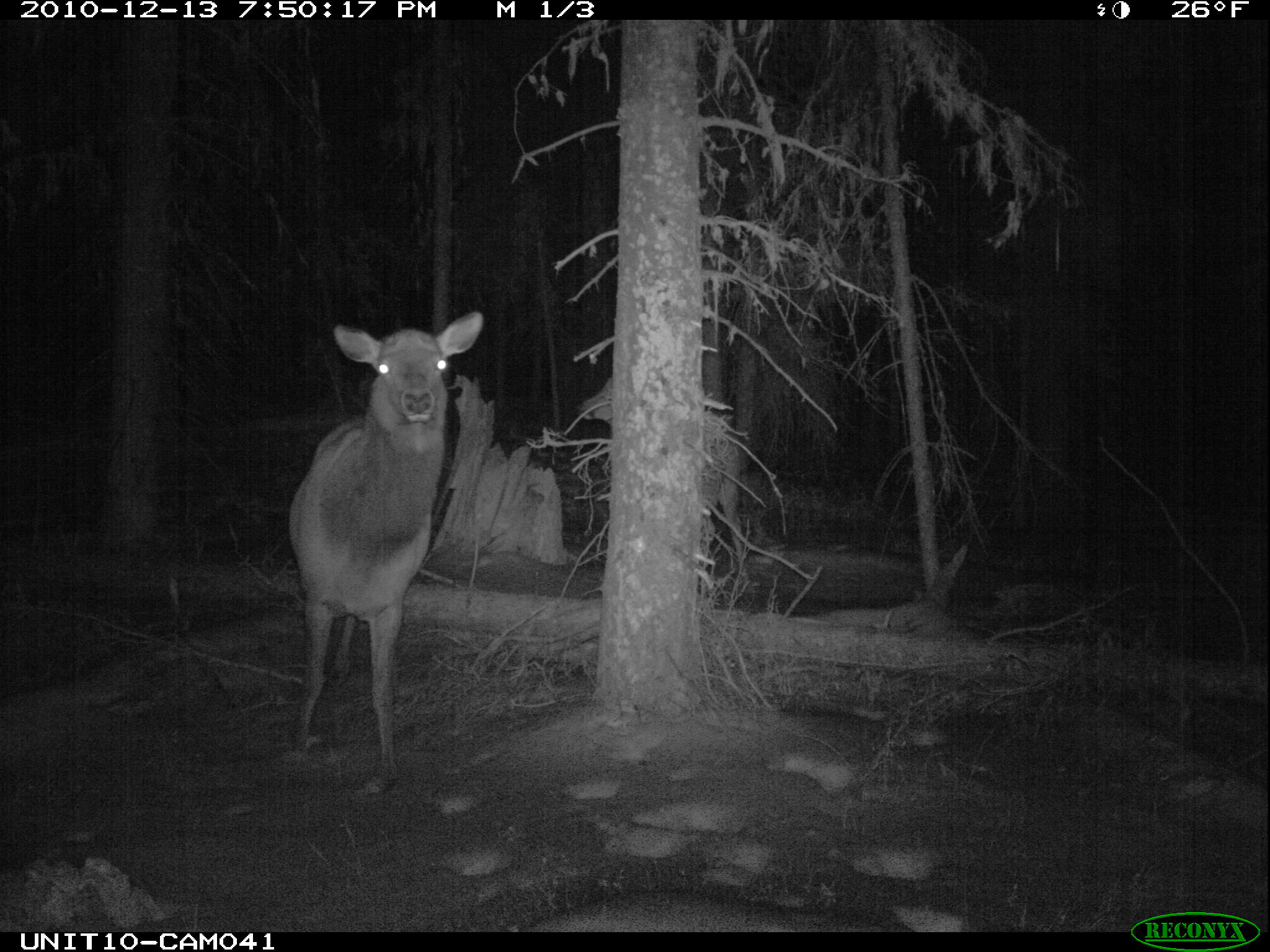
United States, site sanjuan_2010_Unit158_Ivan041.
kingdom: Animalia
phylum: Chordata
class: Mammalia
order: Artiodactyla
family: Cervidae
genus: Cervus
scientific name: Cervus elaphus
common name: red deer